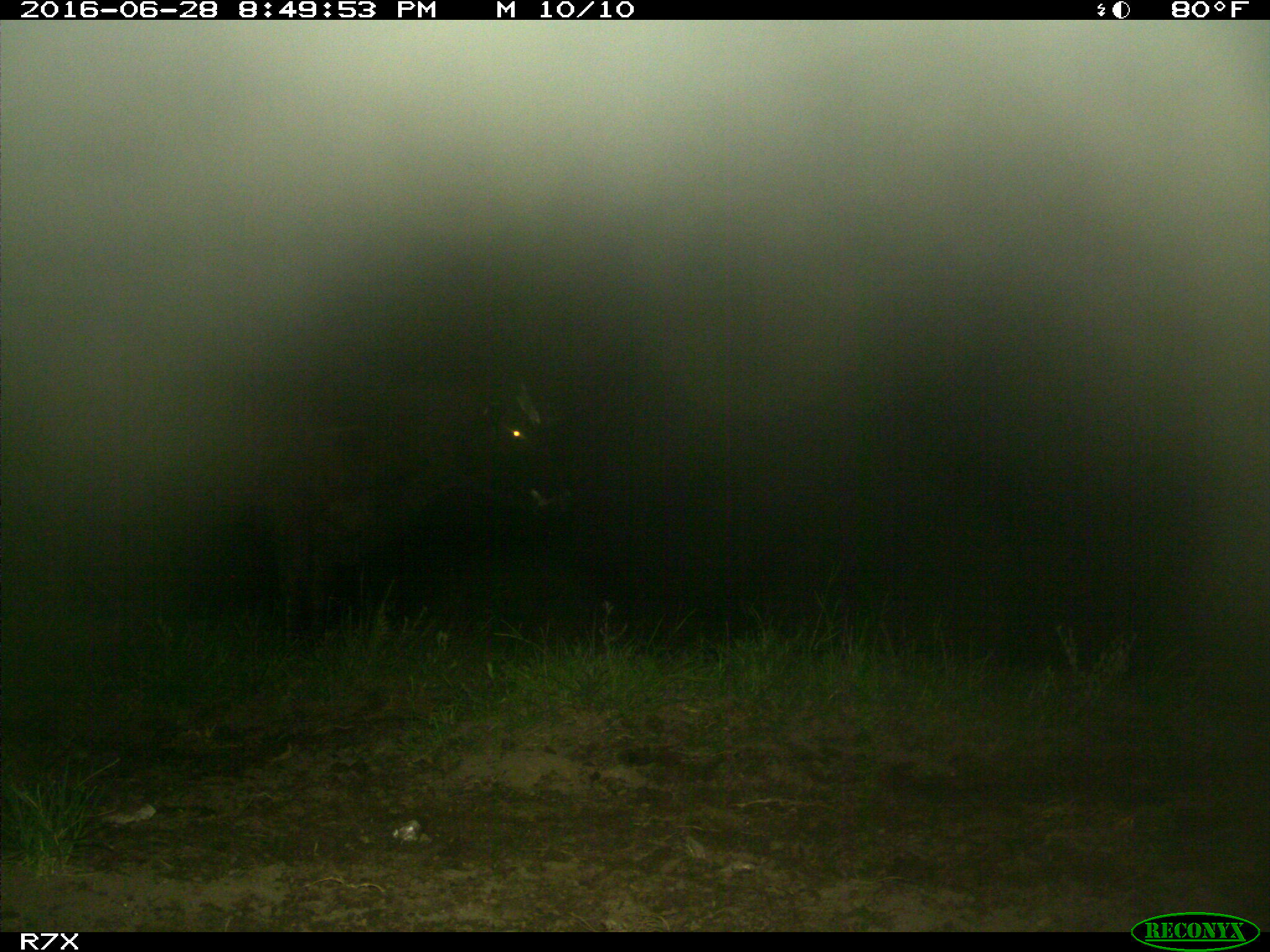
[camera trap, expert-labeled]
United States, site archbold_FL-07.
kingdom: Animalia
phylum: Chordata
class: Mammalia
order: Artiodactyla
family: Bovidae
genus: Bos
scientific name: Bos taurus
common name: domestic cow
Bos taurus (domestic cow).